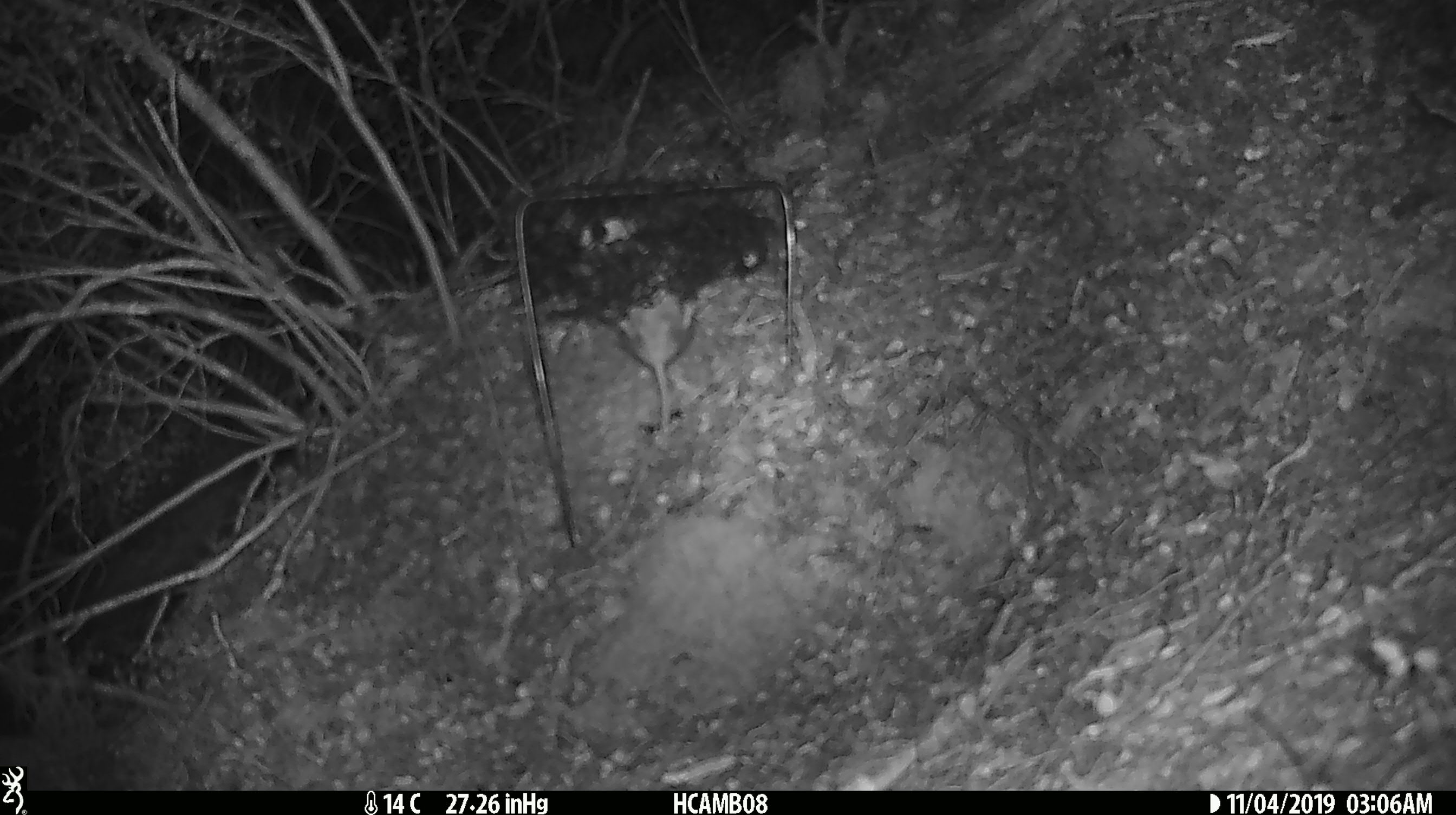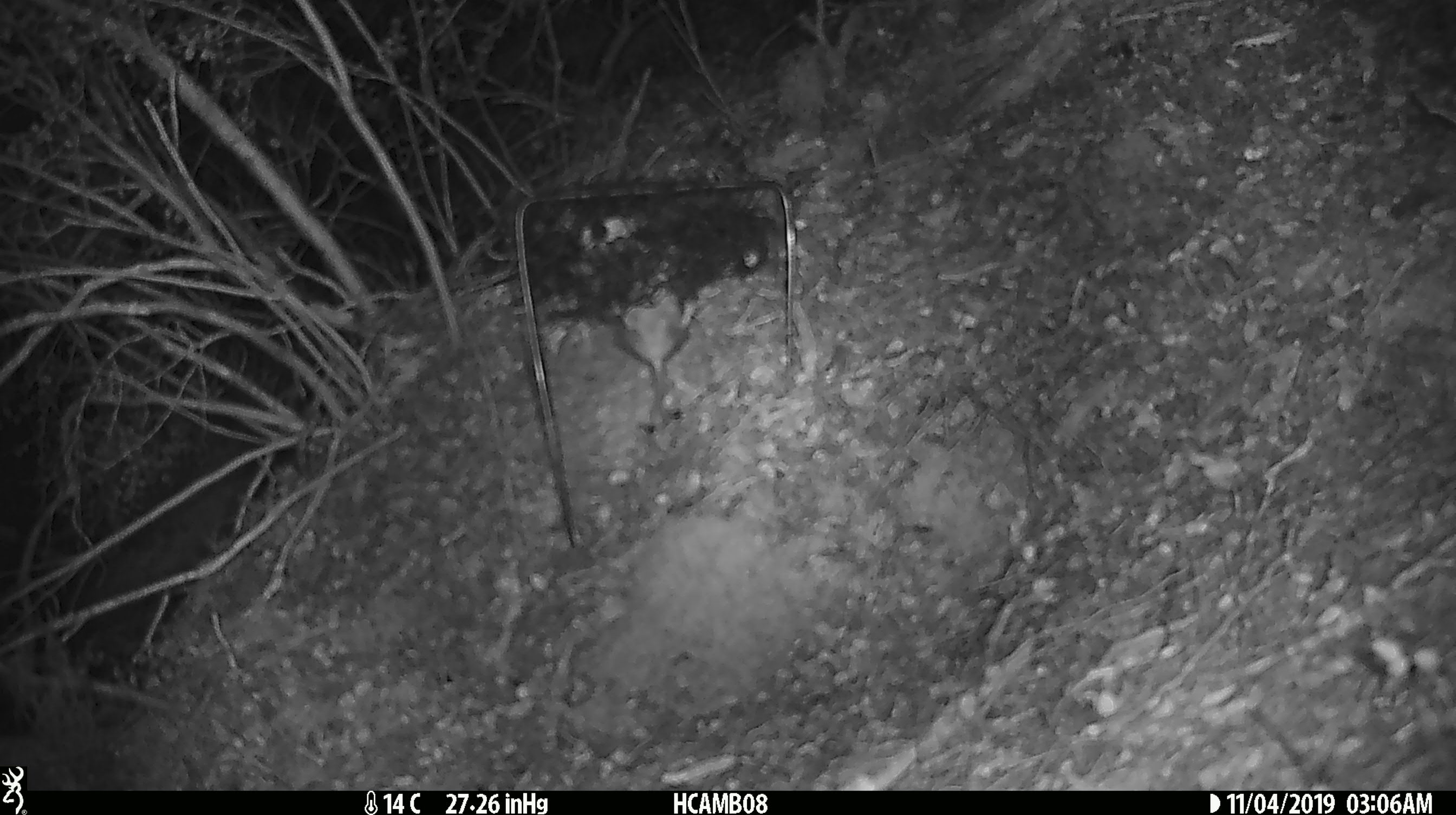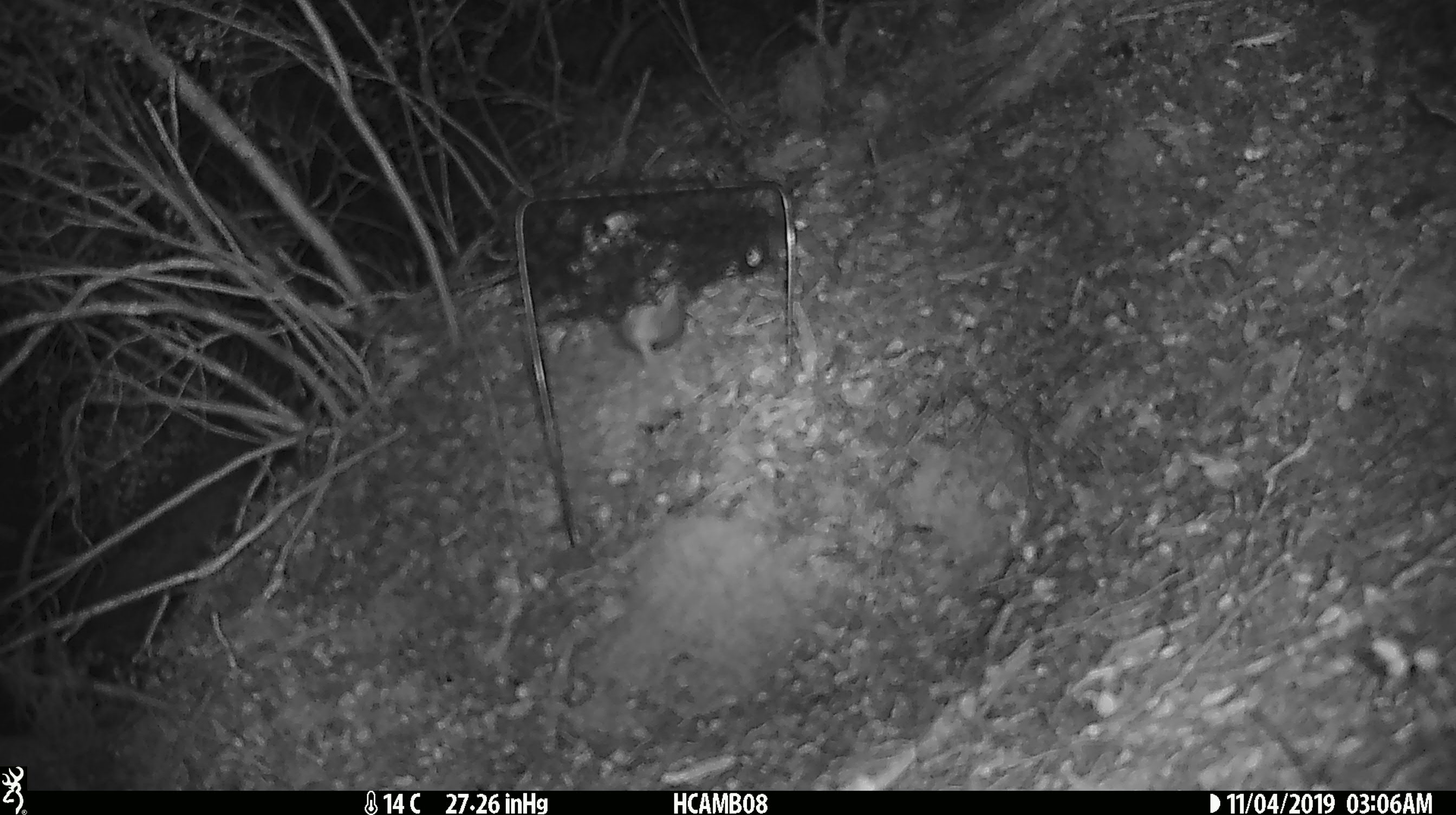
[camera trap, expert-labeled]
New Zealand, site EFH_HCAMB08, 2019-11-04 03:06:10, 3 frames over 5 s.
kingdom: Animalia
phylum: Chordata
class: Mammalia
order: Rodentia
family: Muridae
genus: Mus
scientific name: Mus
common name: mouse